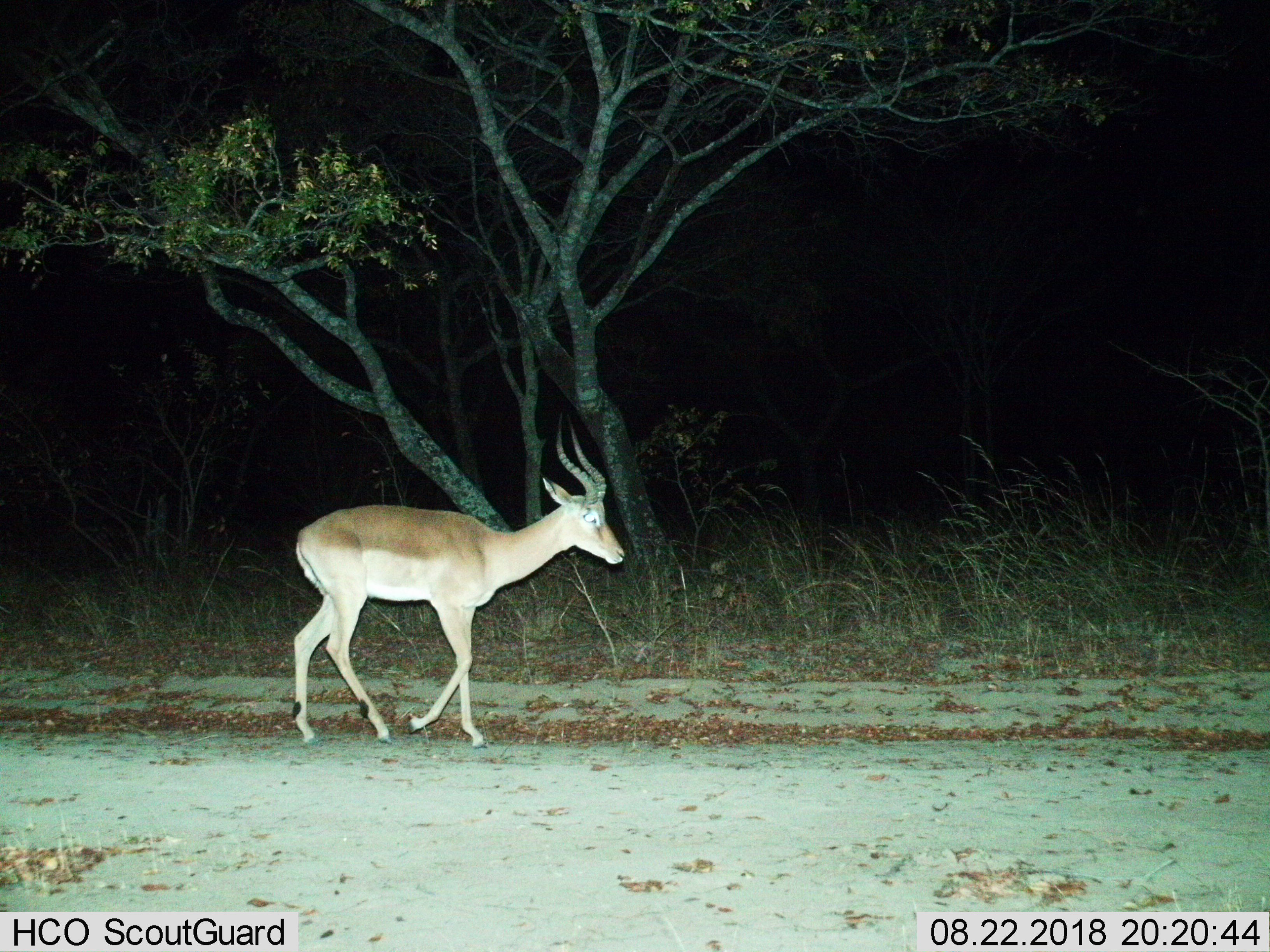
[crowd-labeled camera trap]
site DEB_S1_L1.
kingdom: Animalia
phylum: Chordata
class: Mammalia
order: Artiodactyla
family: Bovidae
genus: Aepyceros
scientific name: Aepyceros melampus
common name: impala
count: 1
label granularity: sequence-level